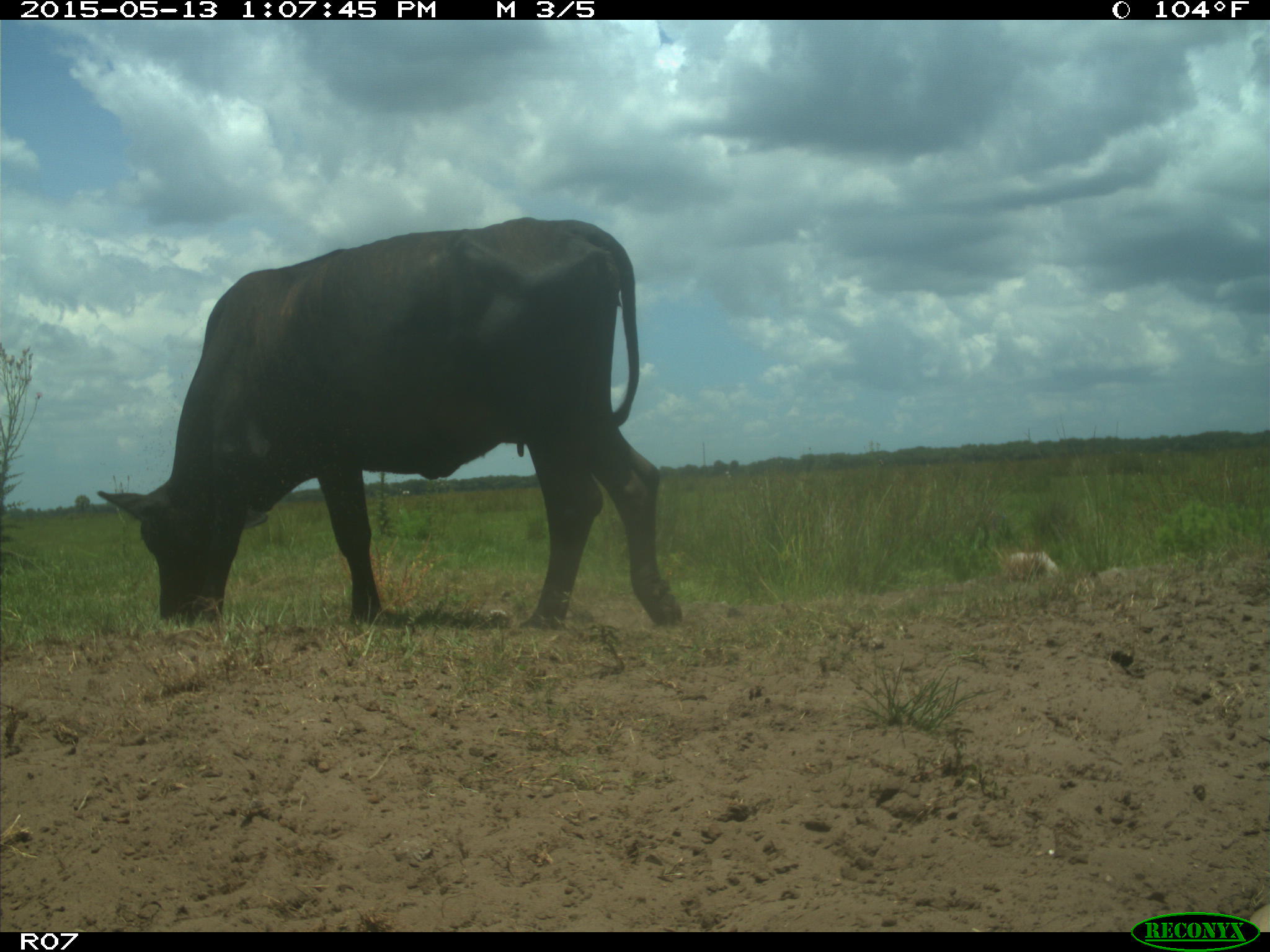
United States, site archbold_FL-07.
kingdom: Animalia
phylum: Chordata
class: Mammalia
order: Artiodactyla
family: Bovidae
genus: Bos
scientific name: Bos taurus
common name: domestic cow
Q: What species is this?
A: Bos taurus (domestic cow).